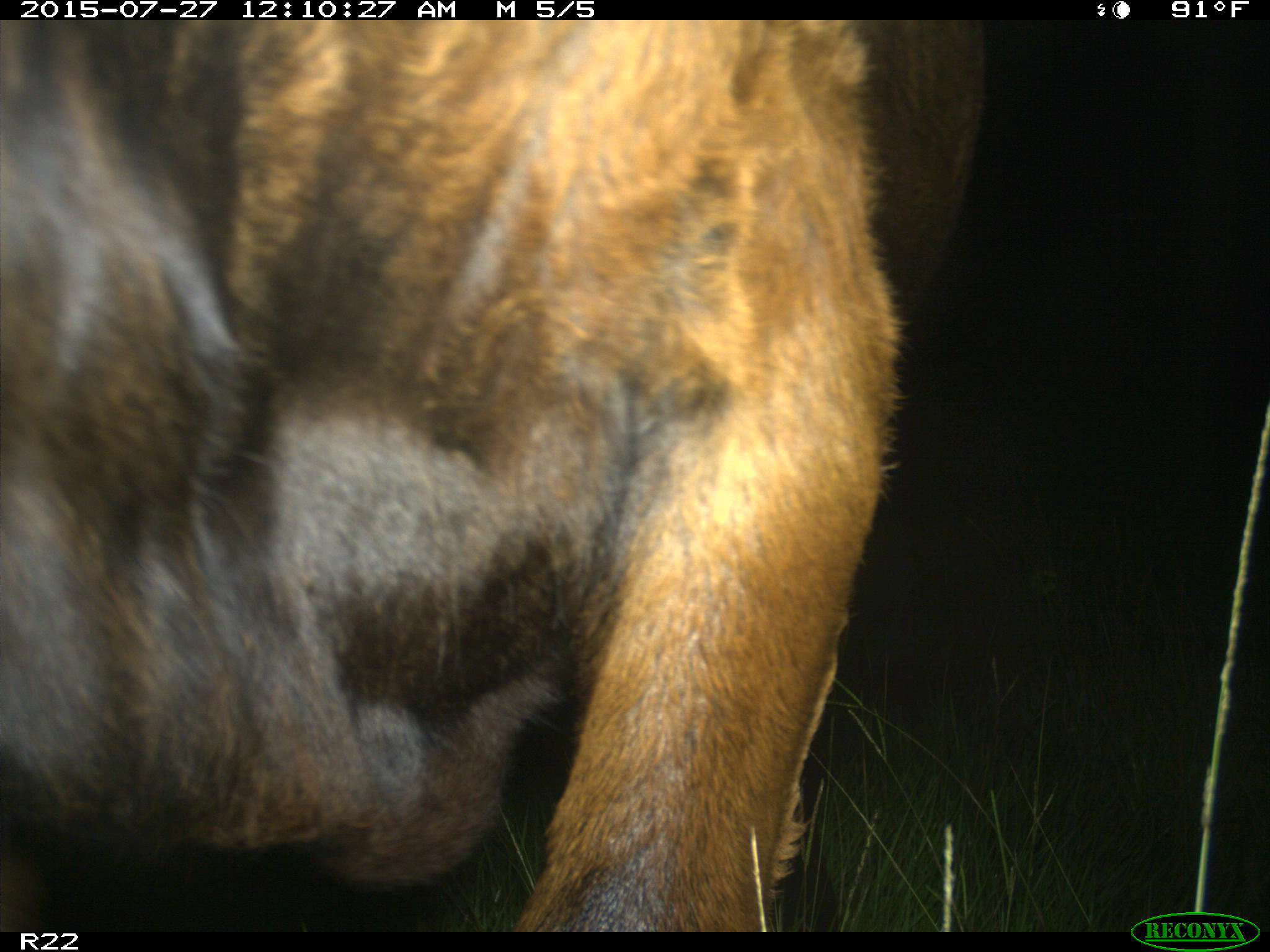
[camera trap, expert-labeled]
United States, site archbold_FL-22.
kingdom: Animalia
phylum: Chordata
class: Mammalia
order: Artiodactyla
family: Bovidae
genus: Bos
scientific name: Bos taurus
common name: domestic cow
Bos taurus (domestic cow).